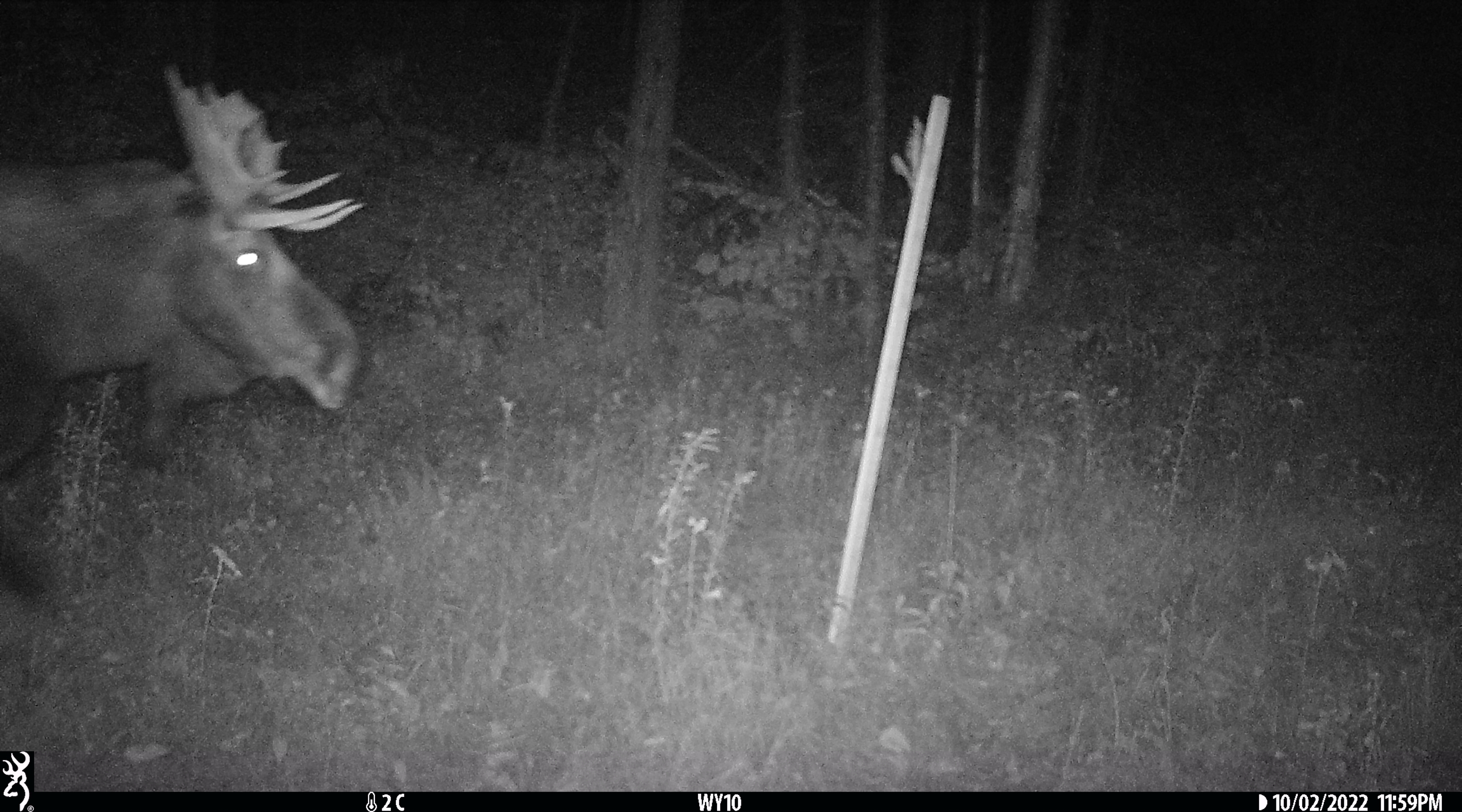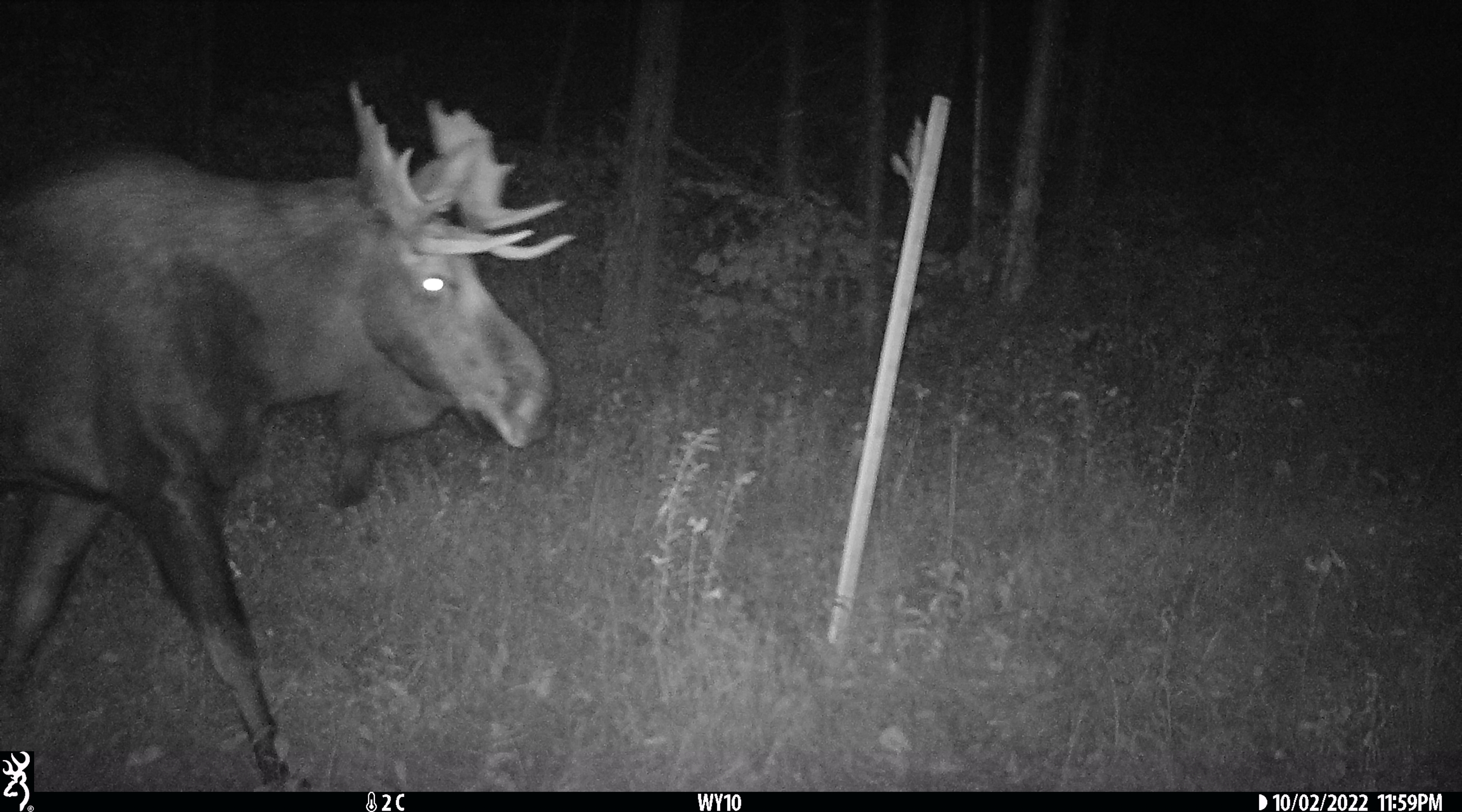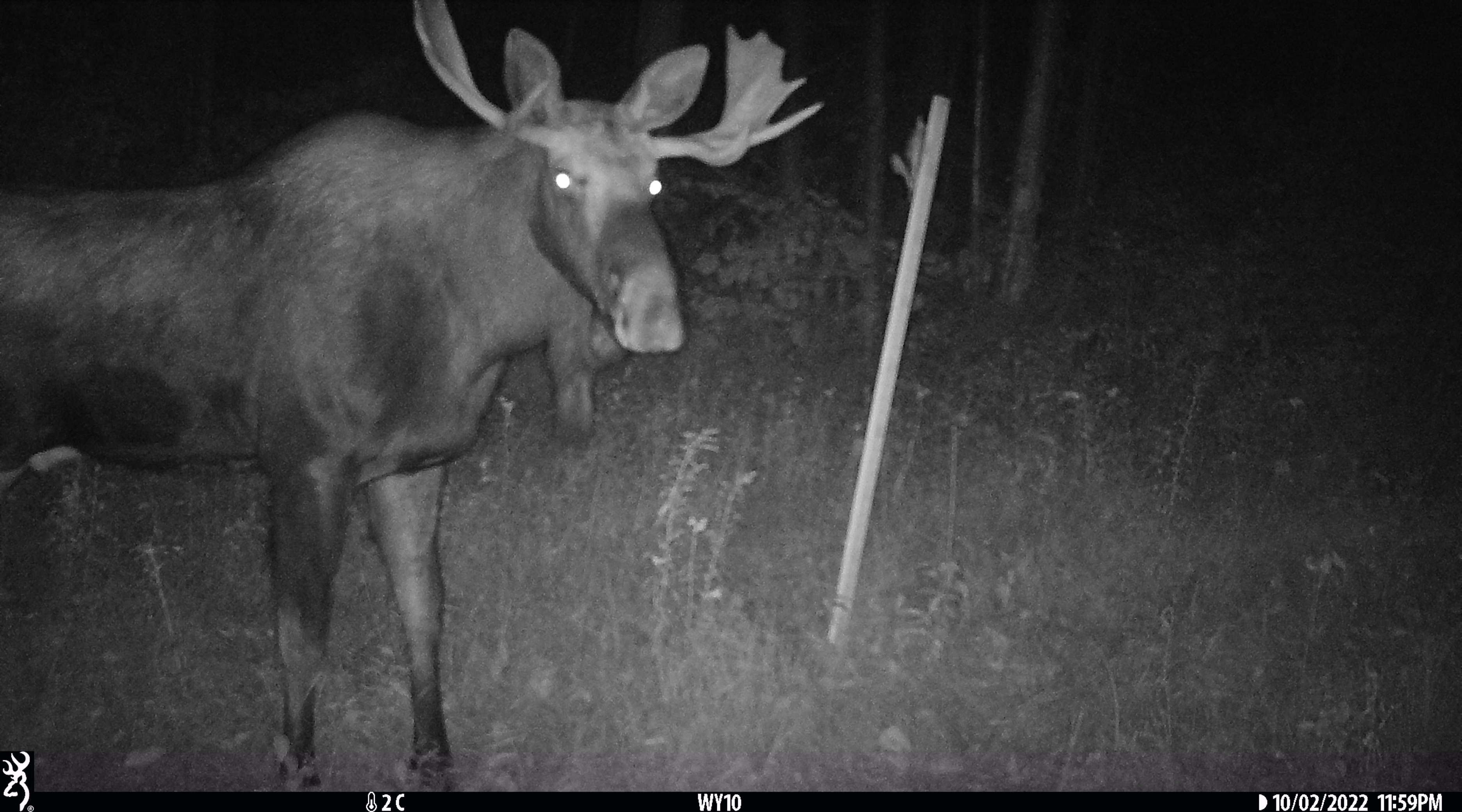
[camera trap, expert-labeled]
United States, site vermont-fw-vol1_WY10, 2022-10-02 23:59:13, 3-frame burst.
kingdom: Animalia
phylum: Chordata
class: Mammalia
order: Artiodactyla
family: Cervidae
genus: Alces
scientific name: Alces alces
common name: moose